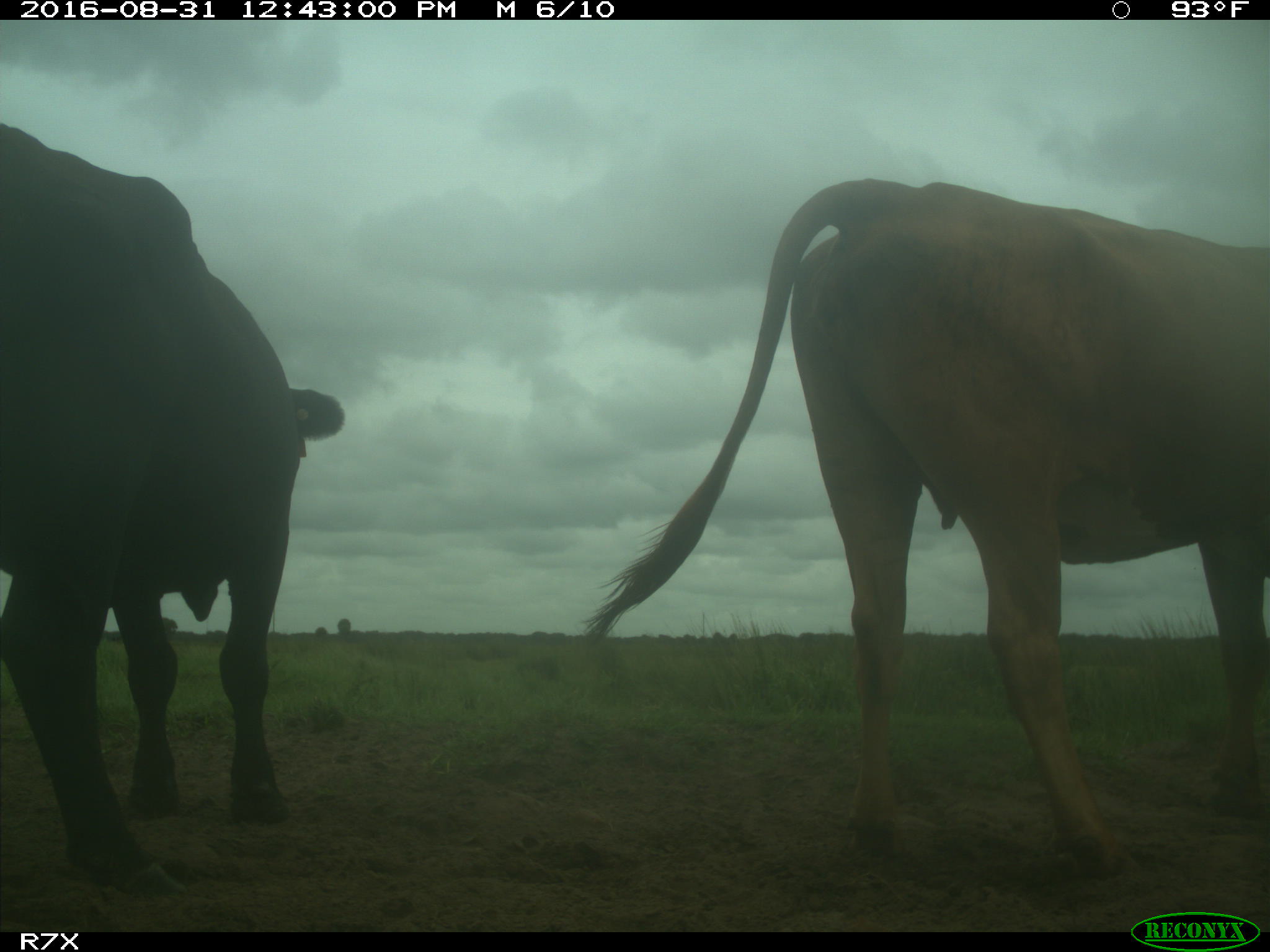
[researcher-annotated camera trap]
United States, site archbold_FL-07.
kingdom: Animalia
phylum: Chordata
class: Mammalia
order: Artiodactyla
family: Bovidae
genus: Bos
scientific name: Bos taurus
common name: domestic cow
Bos taurus (domestic cow).